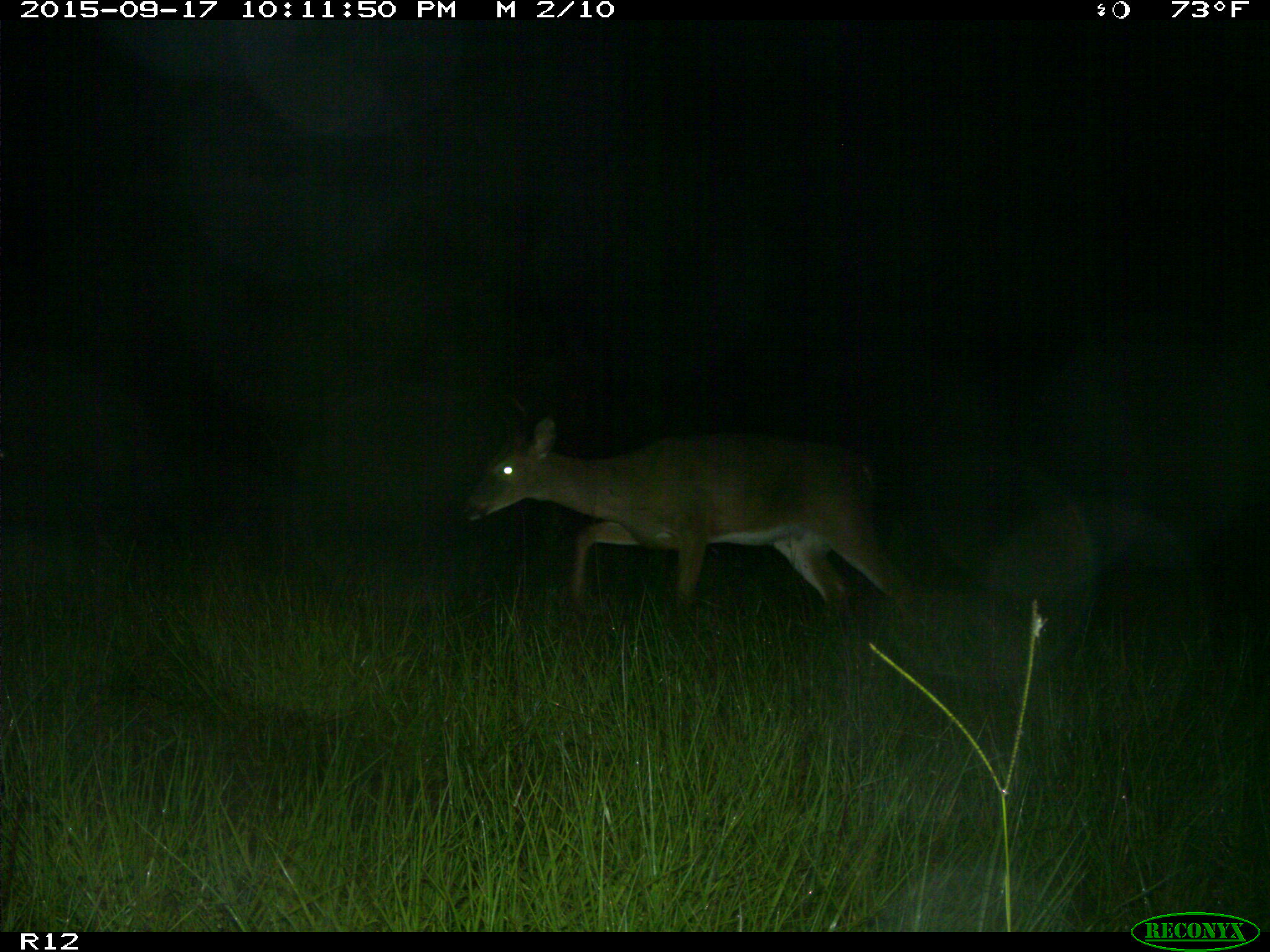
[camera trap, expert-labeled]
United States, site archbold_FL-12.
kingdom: Animalia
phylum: Chordata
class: Mammalia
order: Artiodactyla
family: Cervidae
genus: Odocoileus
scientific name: Odocoileus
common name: deer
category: unidentified deer